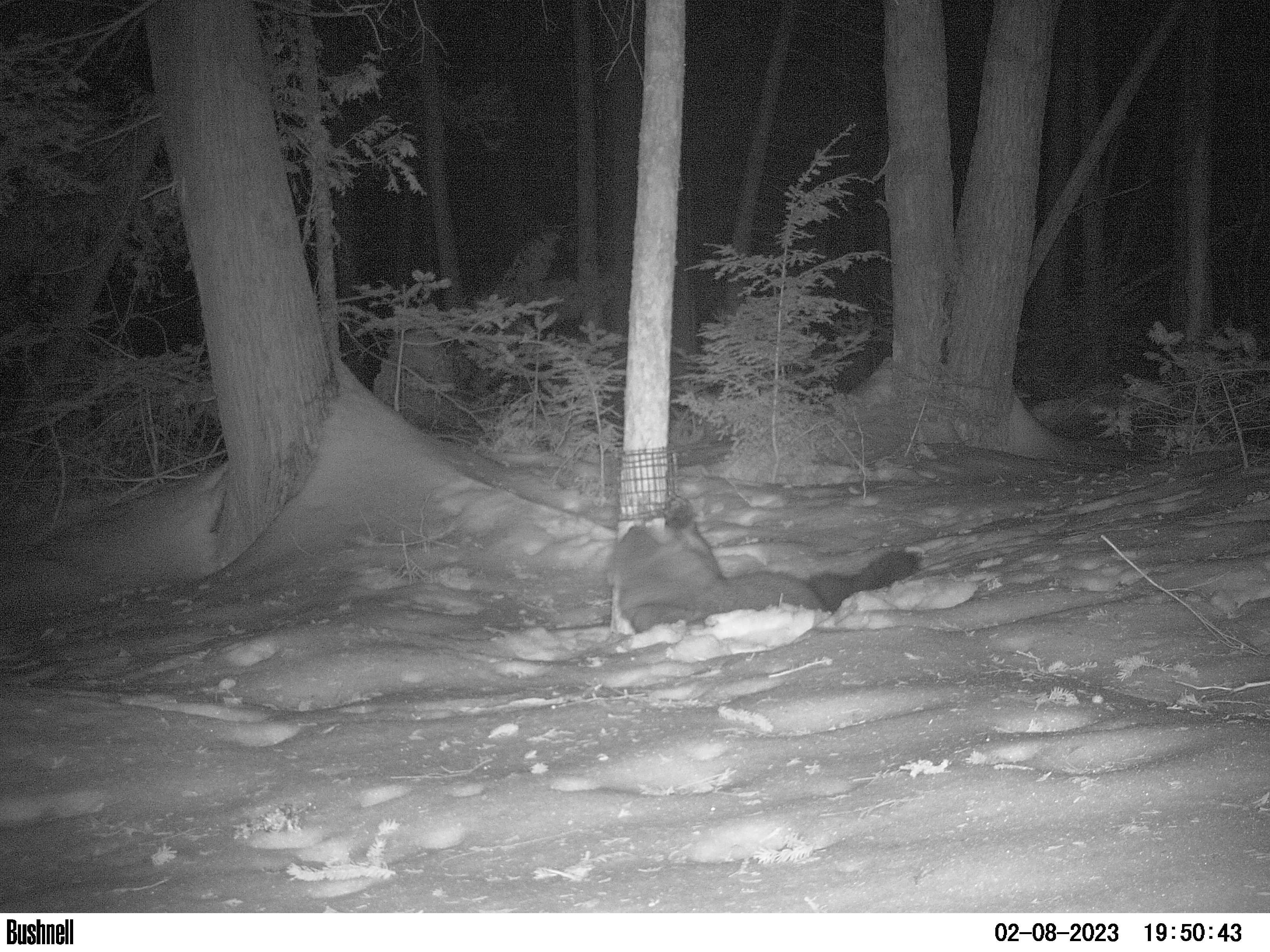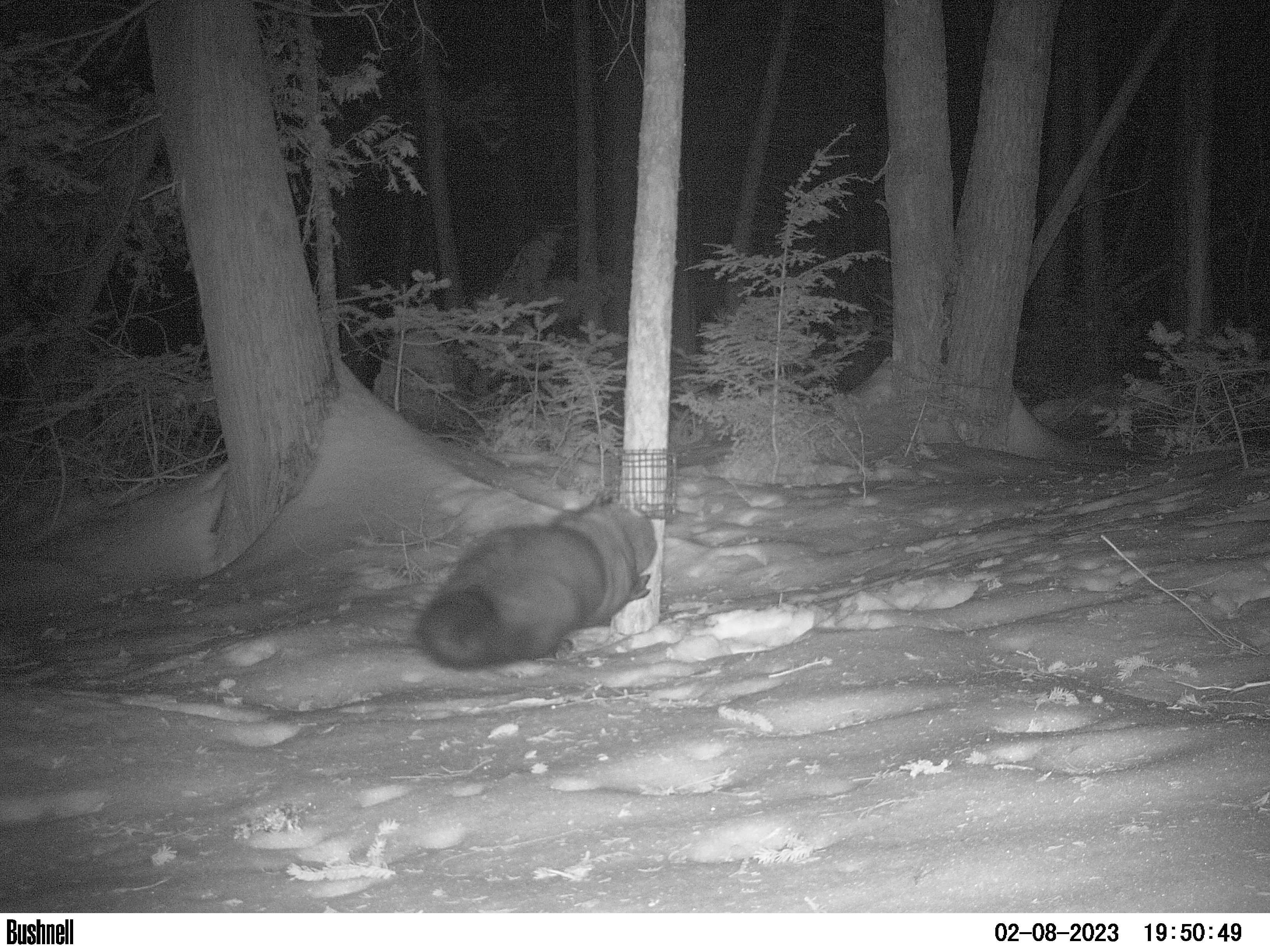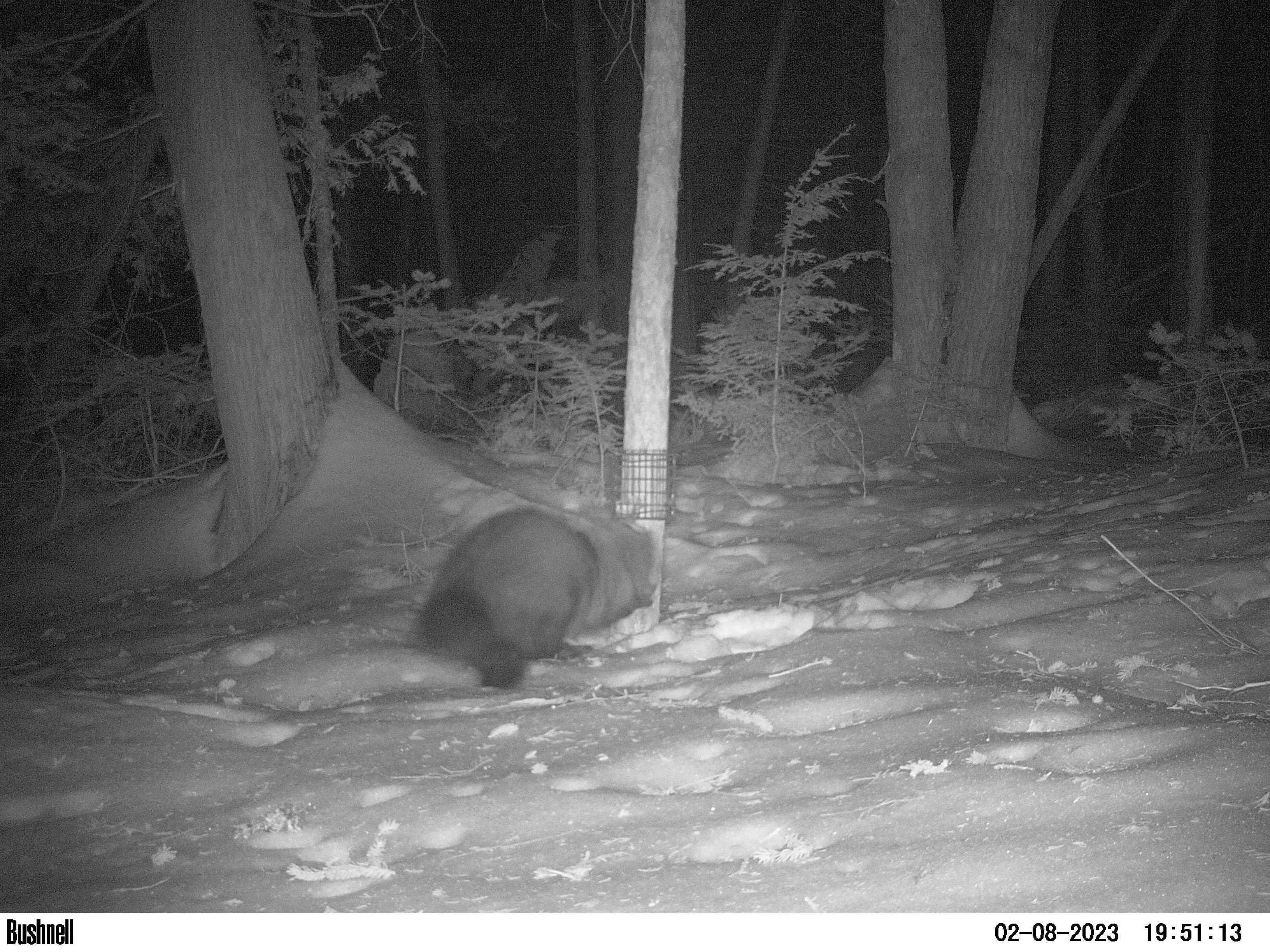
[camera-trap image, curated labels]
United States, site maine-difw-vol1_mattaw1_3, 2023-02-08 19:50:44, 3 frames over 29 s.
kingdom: Animalia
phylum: Chordata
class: Mammalia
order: Carnivora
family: Mustelidae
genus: Pekania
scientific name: Pekania pennanti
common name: fisher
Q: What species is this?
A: Fisher (Pekania pennanti).